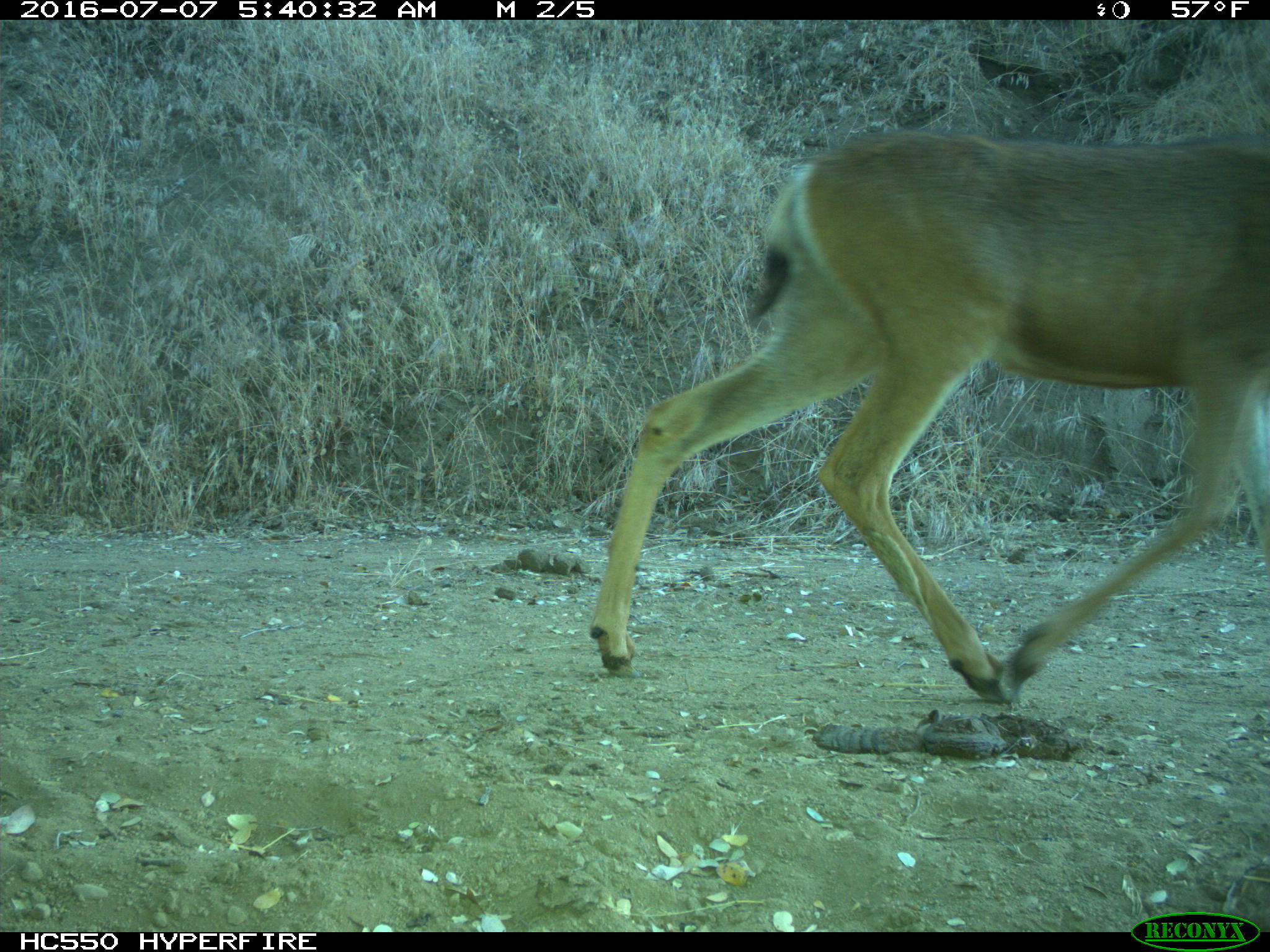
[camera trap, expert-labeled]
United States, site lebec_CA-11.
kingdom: Animalia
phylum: Chordata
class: Mammalia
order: Artiodactyla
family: Cervidae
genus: Odocoileus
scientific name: Odocoileus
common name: deer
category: unidentified deer